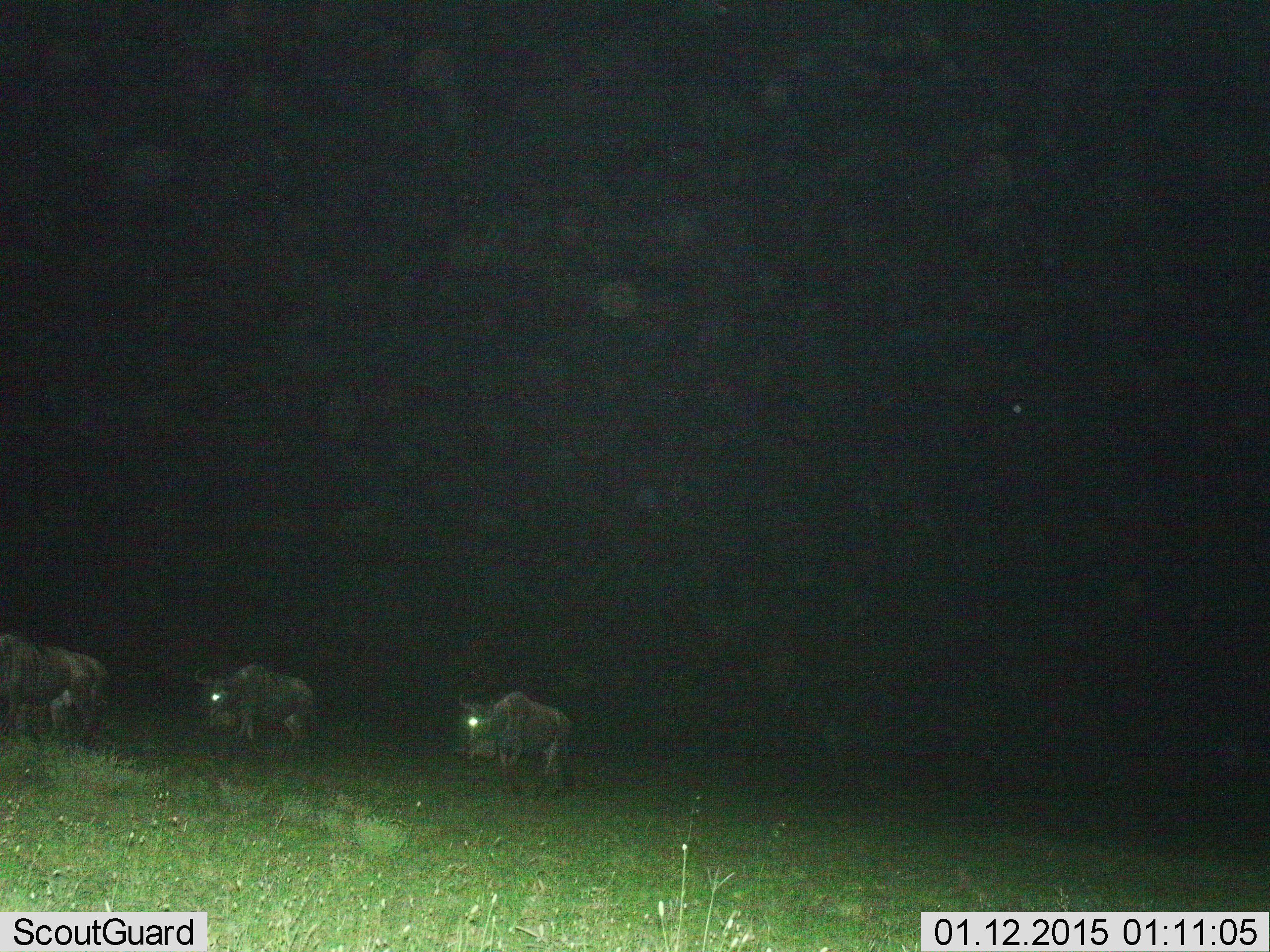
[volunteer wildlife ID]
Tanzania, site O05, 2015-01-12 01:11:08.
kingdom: Animalia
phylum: Chordata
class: Mammalia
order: Artiodactyla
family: Bovidae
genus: Connochaetes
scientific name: Connochaetes taurinus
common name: blue wildebeest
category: wildebeest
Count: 3.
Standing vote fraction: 0%.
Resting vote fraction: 0%.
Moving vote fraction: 100%.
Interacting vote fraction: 0%.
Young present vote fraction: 0%.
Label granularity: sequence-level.